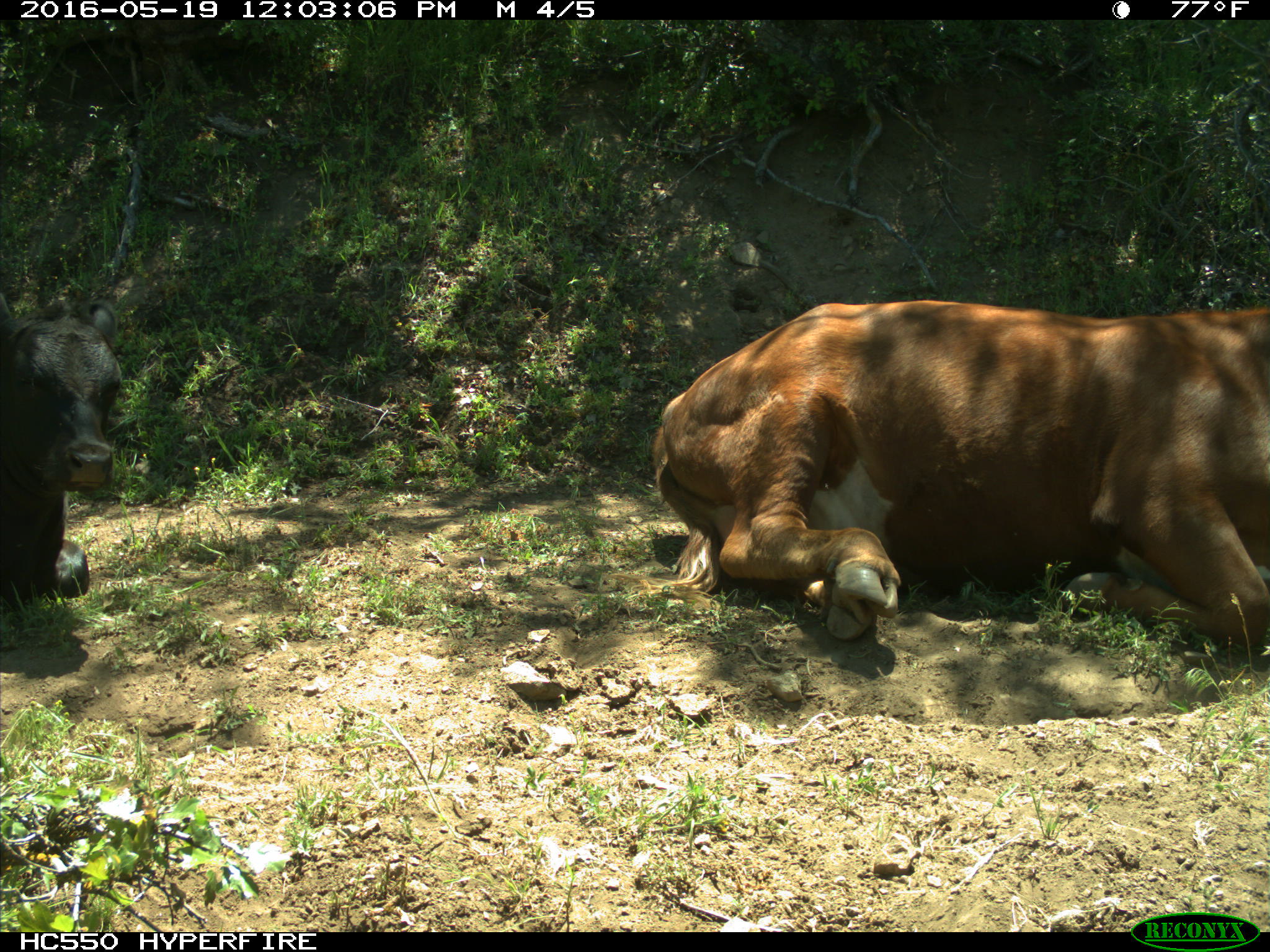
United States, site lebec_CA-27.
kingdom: Animalia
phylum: Chordata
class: Mammalia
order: Artiodactyla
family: Bovidae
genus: Bos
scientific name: Bos taurus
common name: domestic cow